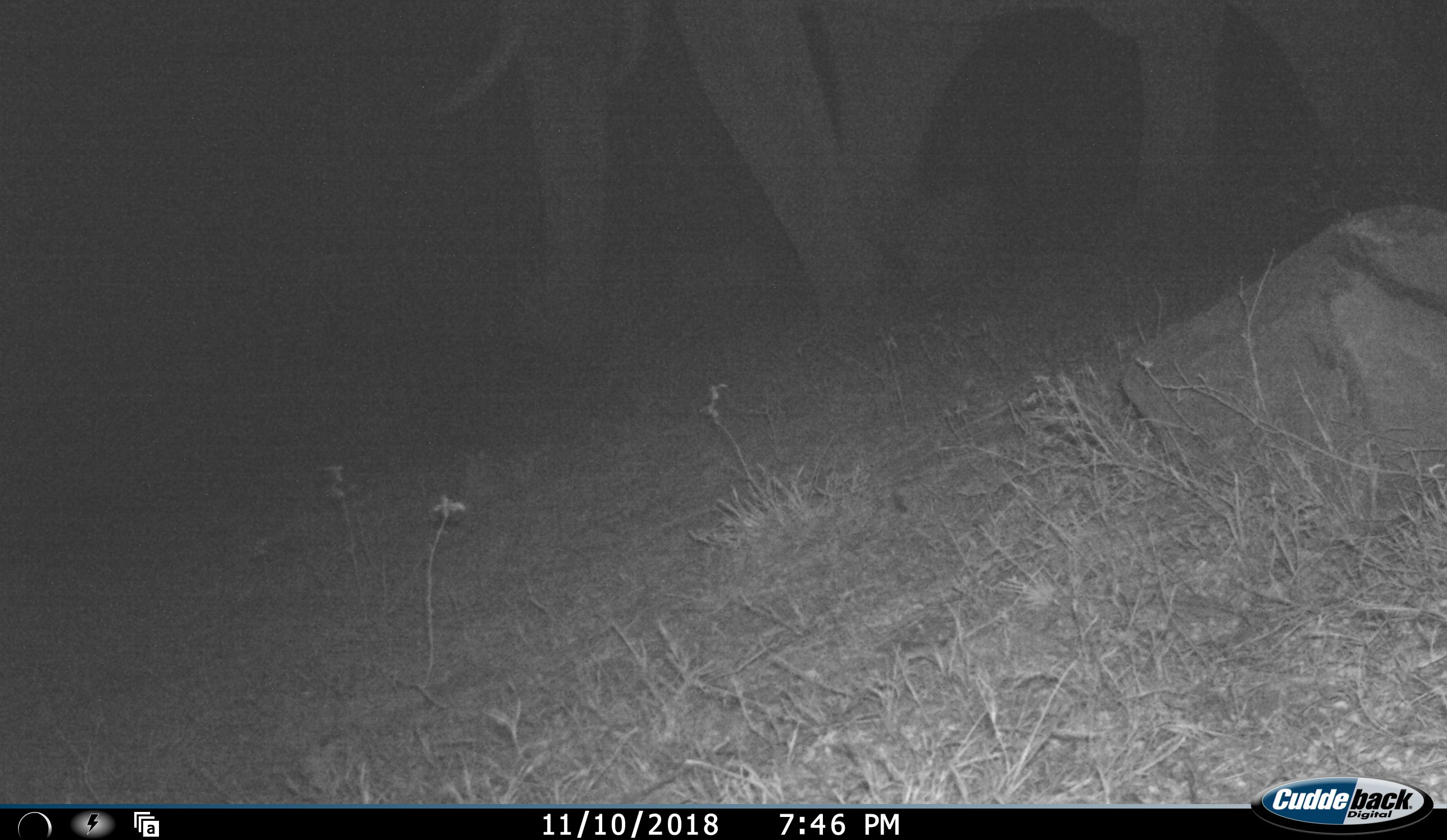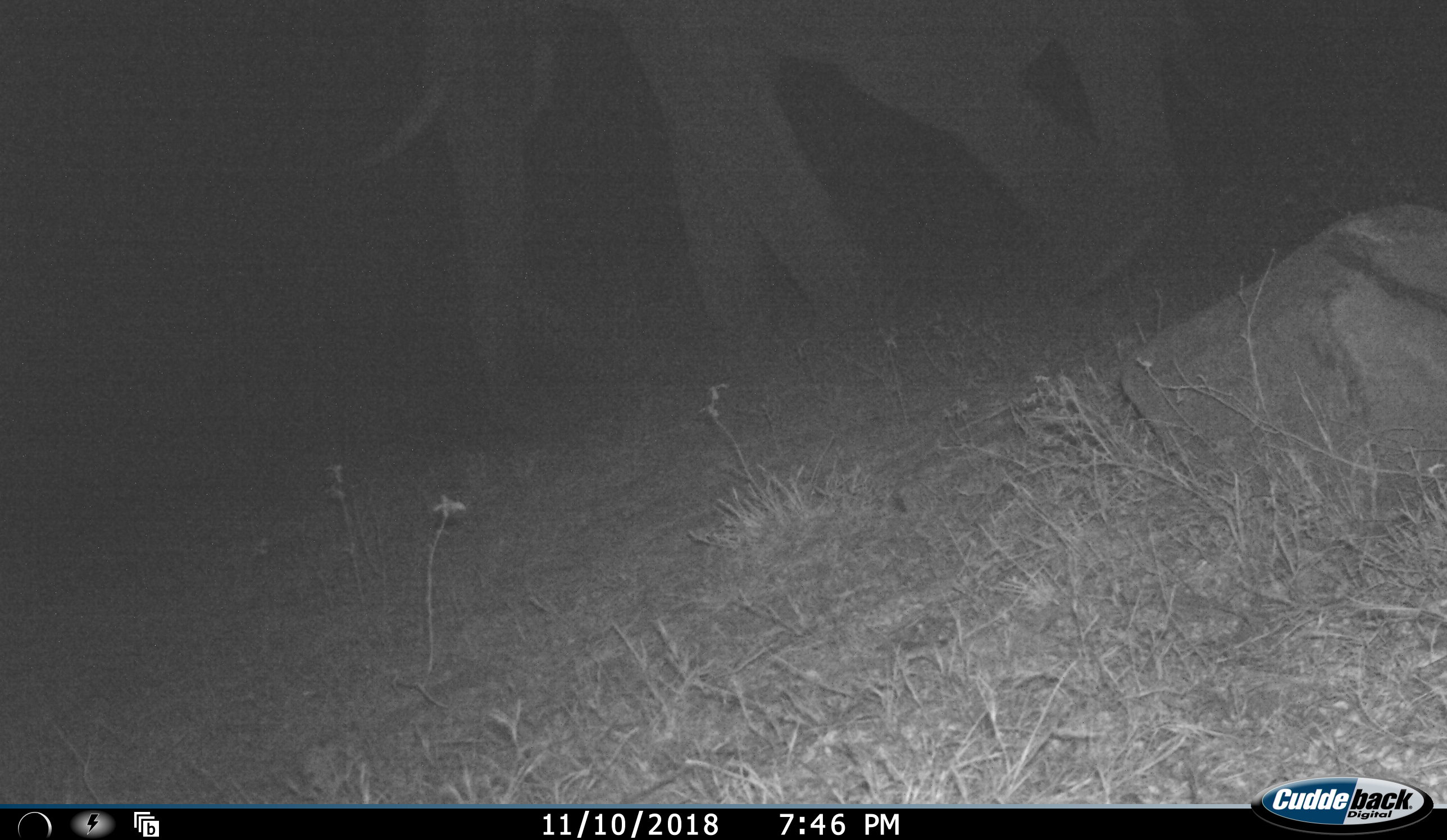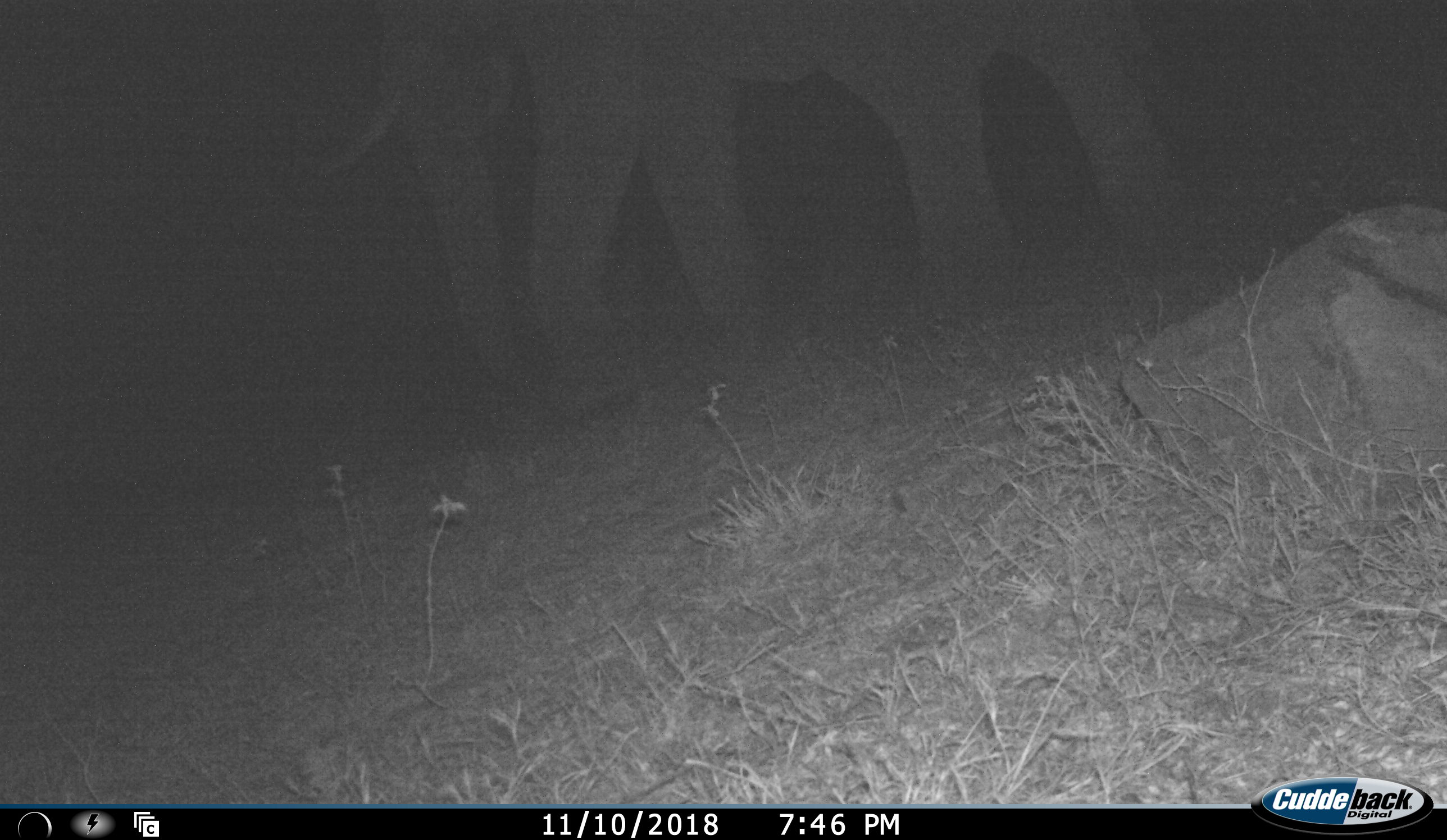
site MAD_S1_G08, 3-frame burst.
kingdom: Animalia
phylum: Chordata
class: Mammalia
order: Proboscidea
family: Elephantidae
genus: Loxodonta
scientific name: Loxodonta africana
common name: african bush elephant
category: elephant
Elephant (african bush elephant) (Loxodonta africana), count 1. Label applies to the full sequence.